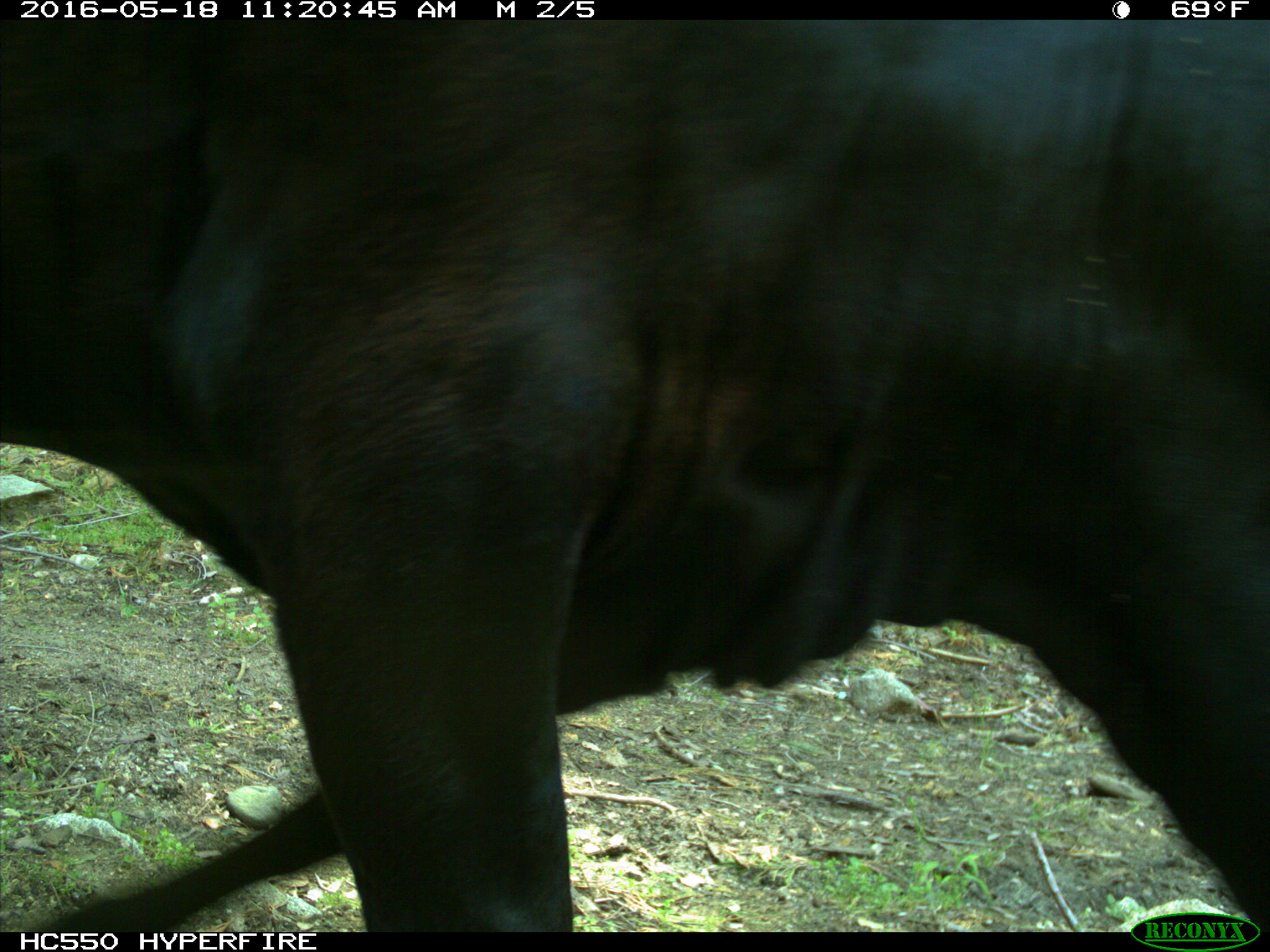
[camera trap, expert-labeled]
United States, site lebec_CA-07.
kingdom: Animalia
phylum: Chordata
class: Mammalia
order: Artiodactyla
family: Bovidae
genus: Bos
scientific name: Bos taurus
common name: domestic cow